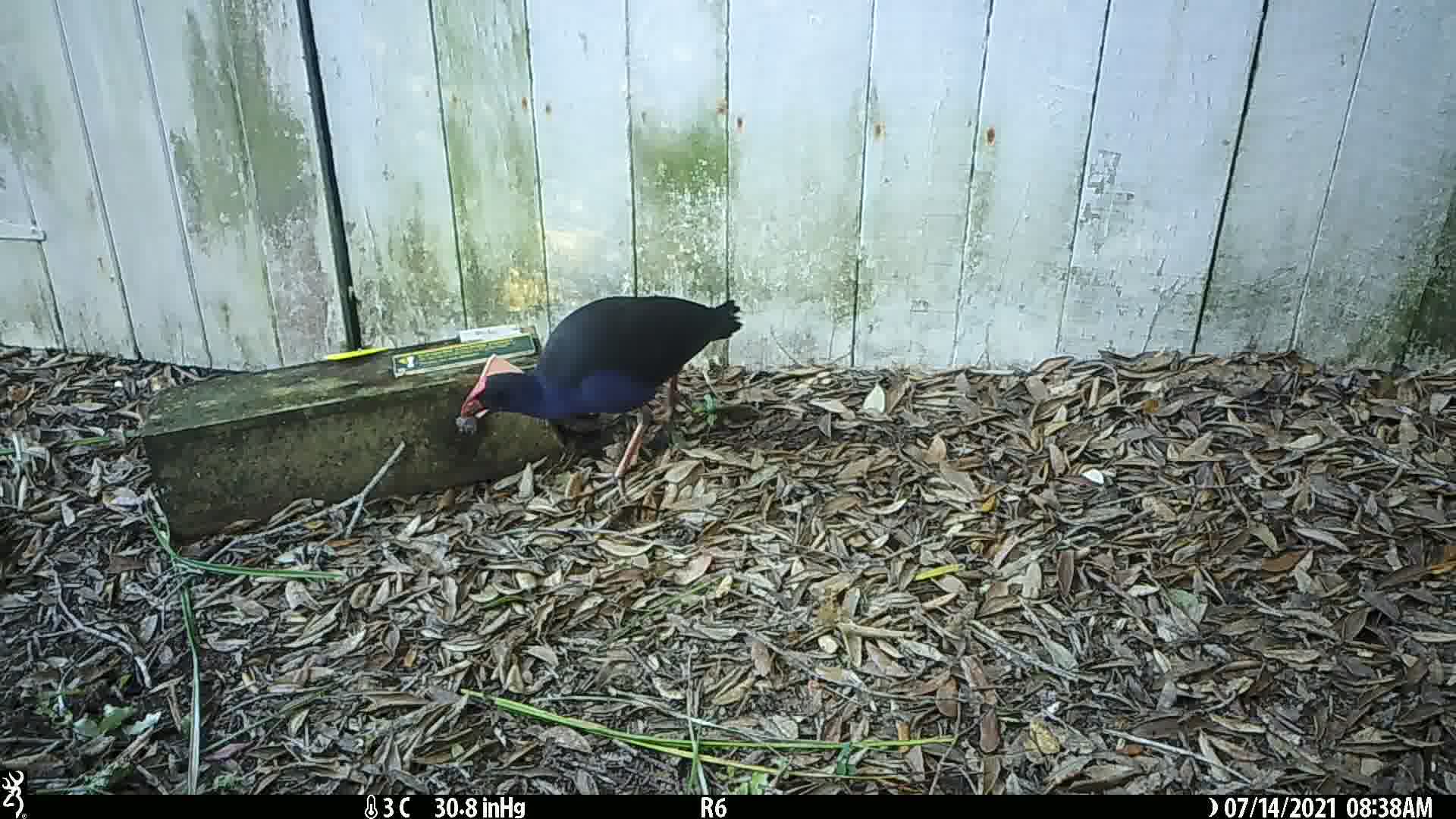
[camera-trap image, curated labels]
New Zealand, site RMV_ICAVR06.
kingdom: Animalia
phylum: Chordata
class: Aves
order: Gruiformes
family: Rallidae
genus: Porphyrio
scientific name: Porphyrio melanotus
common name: australasian swamphen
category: pukeko